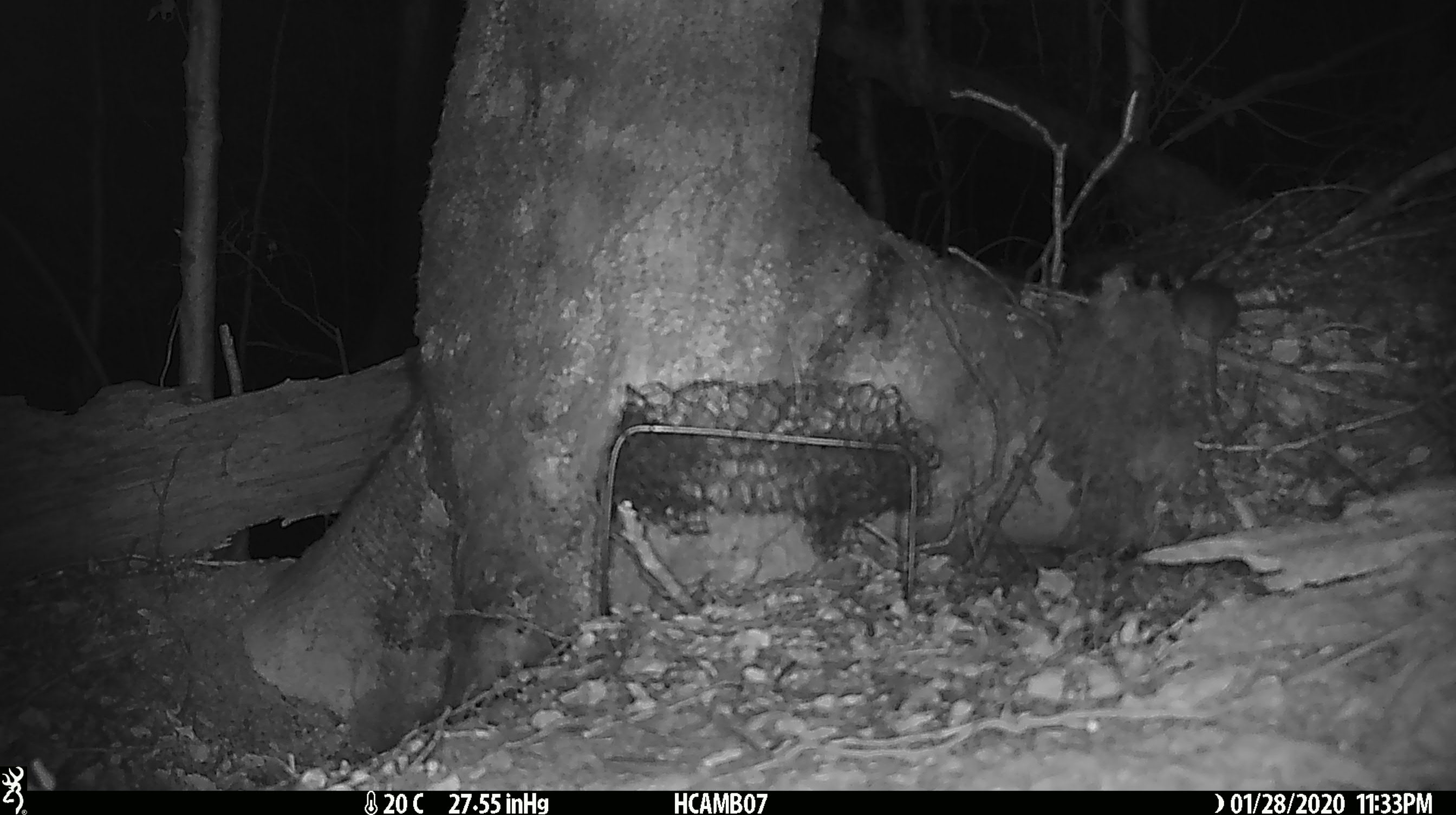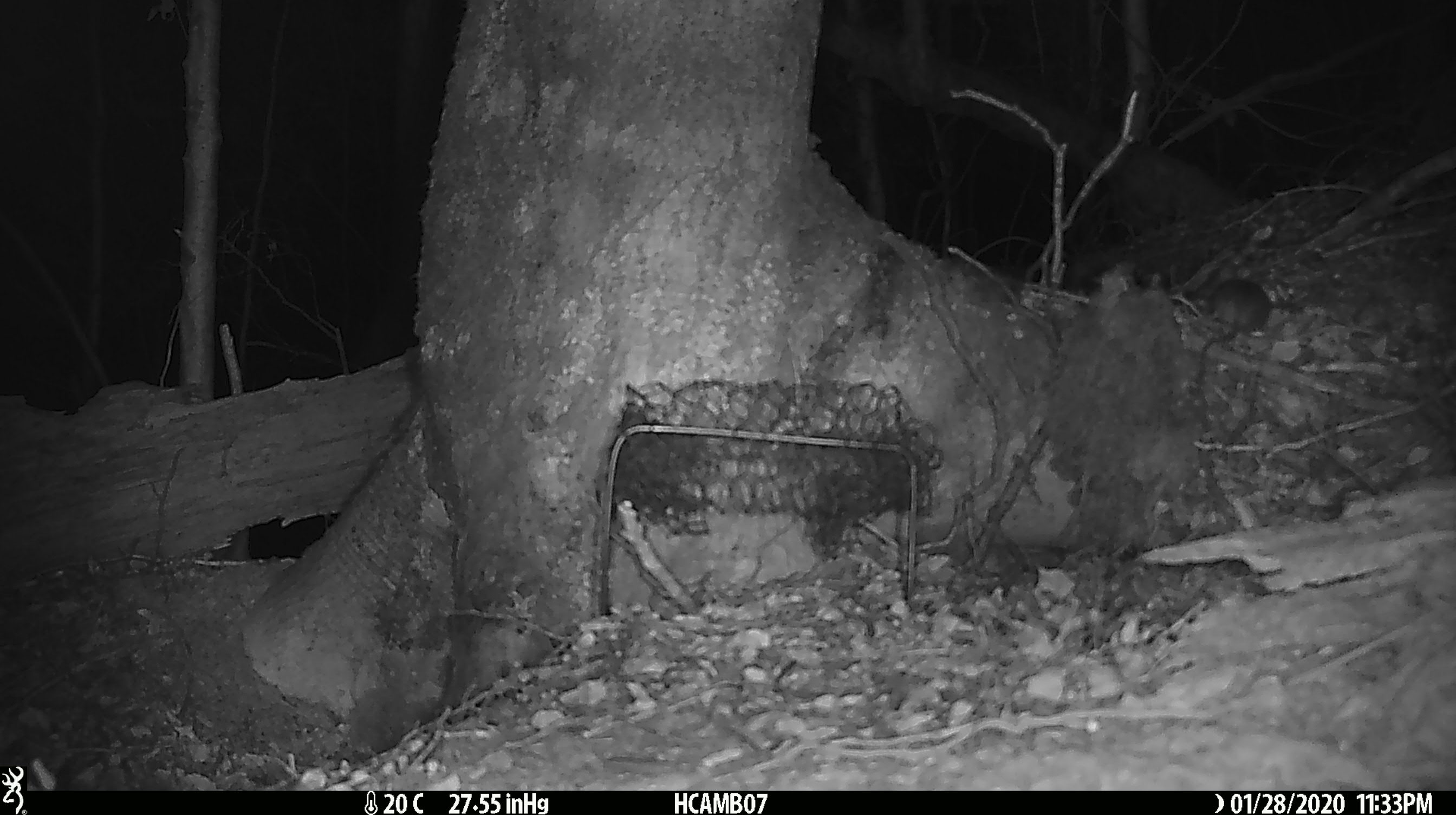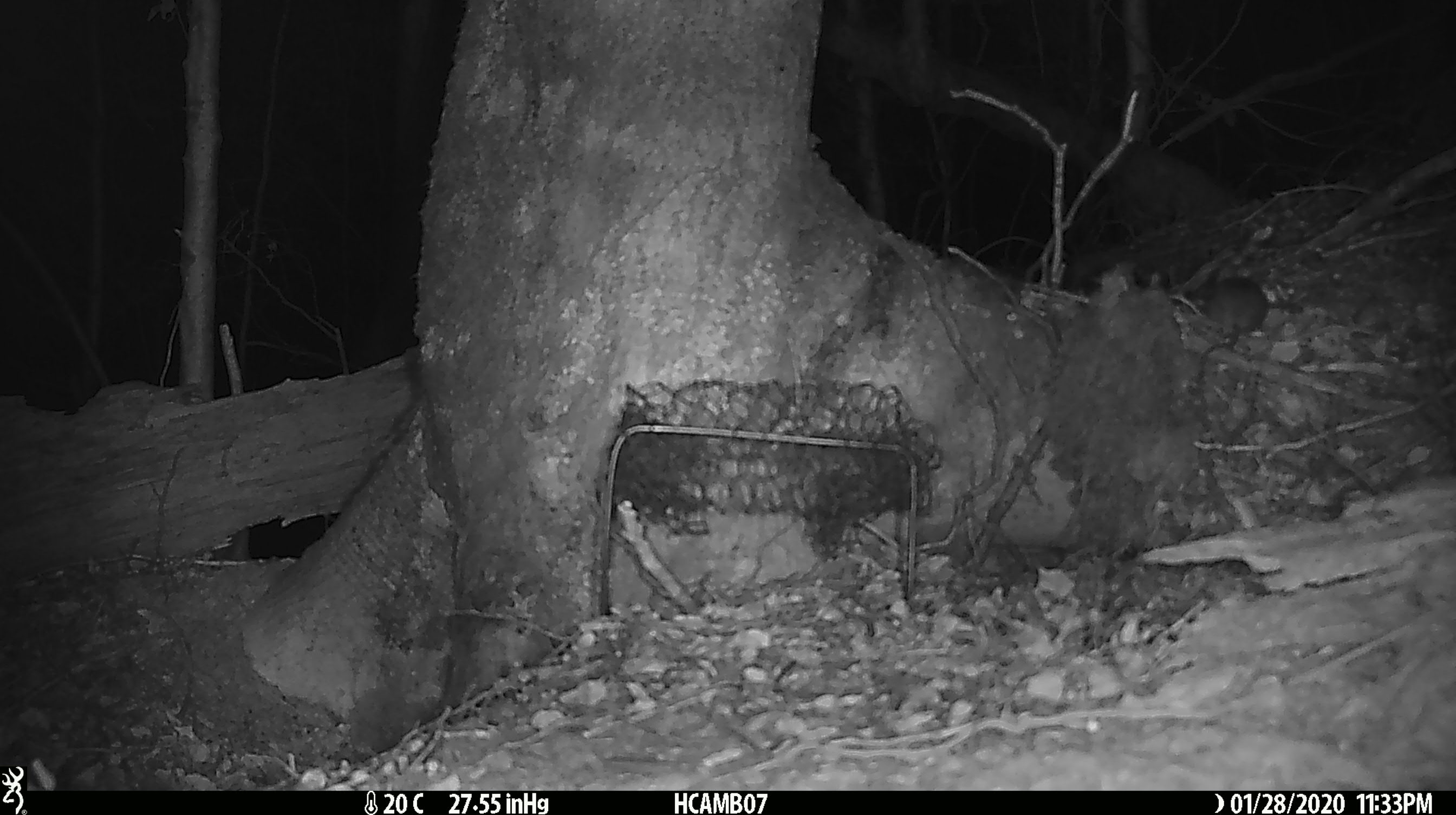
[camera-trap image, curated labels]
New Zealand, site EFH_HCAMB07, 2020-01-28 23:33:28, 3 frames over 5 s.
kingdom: Animalia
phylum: Chordata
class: Mammalia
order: Rodentia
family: Muridae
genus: Mus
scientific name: Mus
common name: mouse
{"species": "mouse (Mus)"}